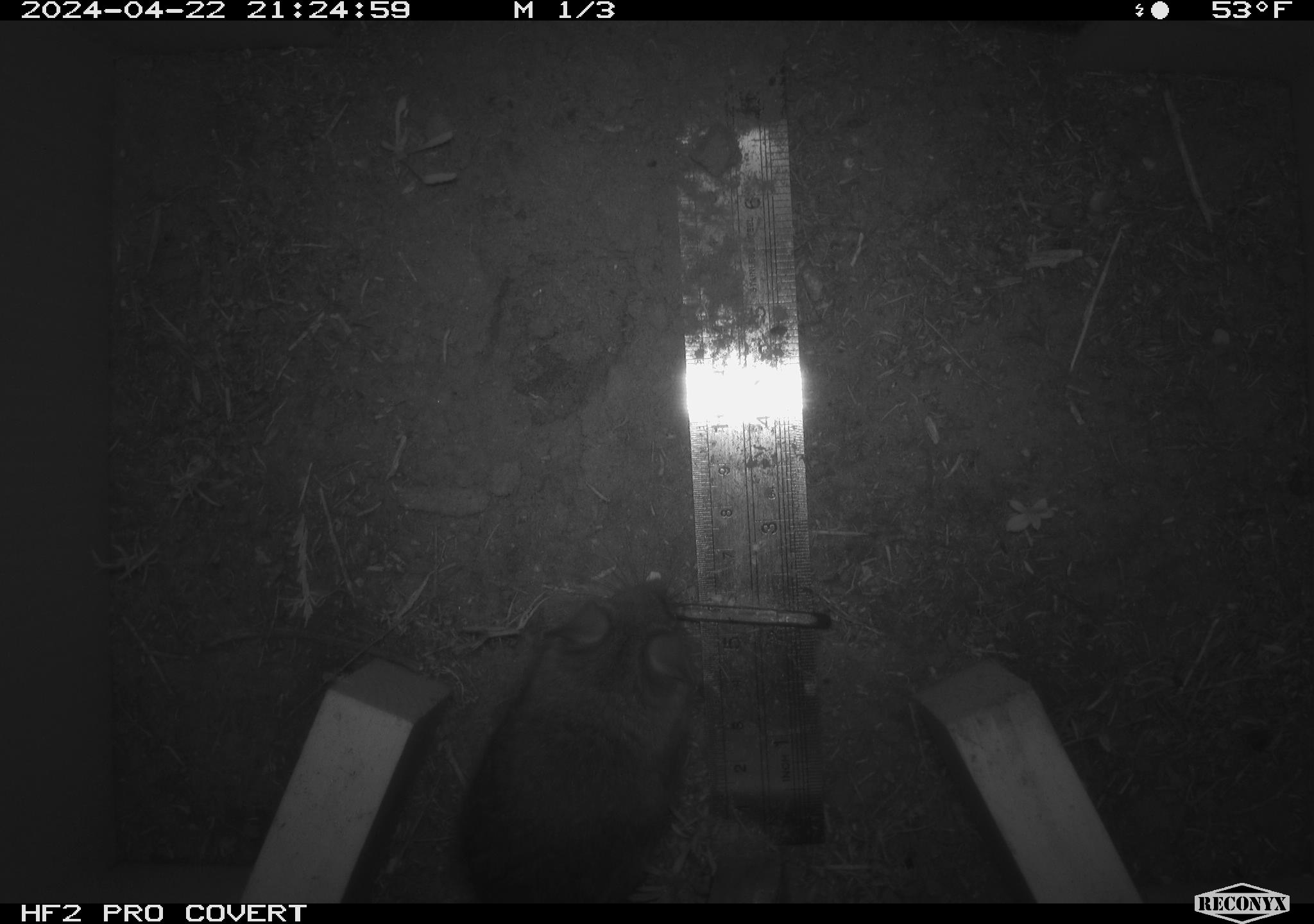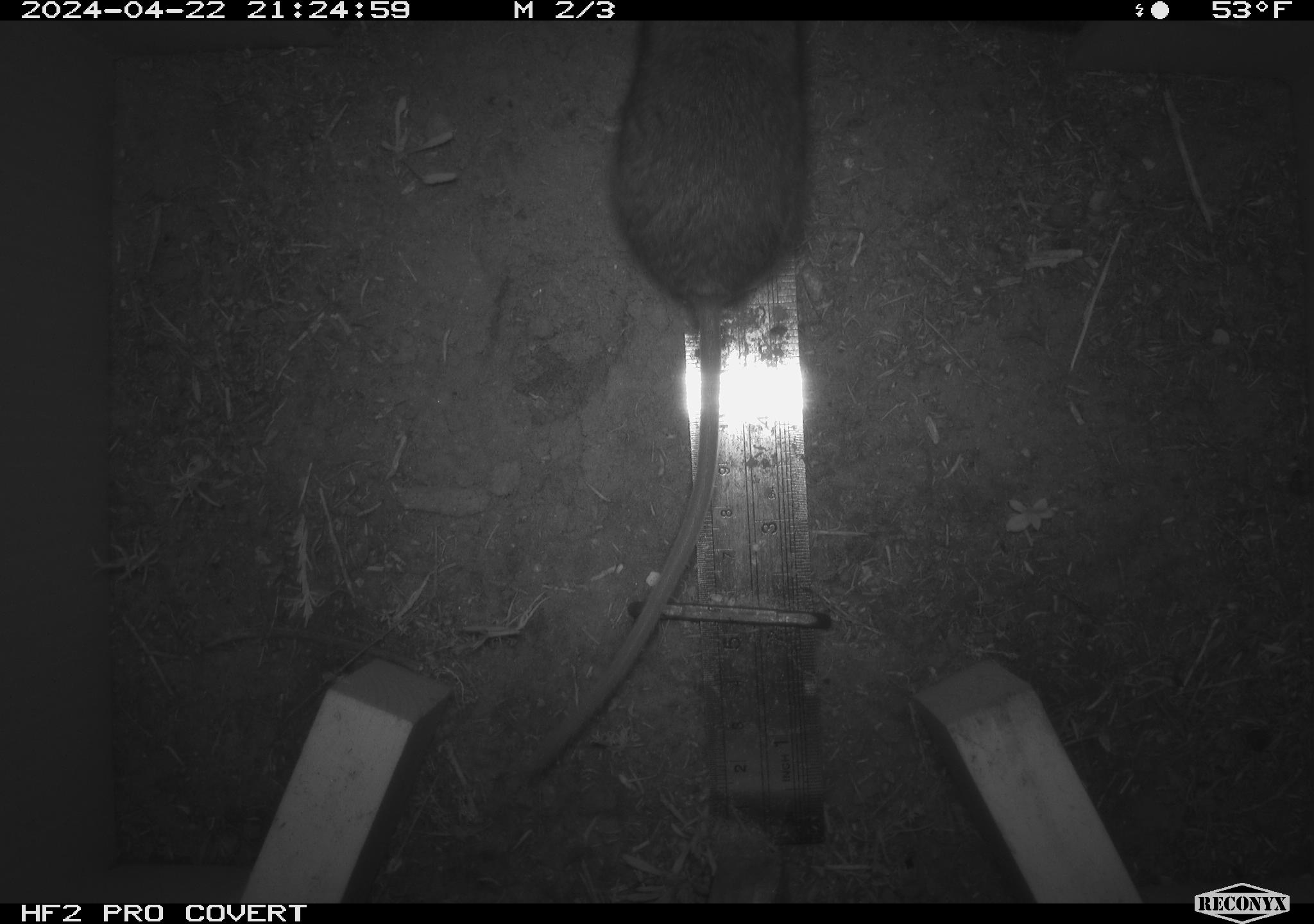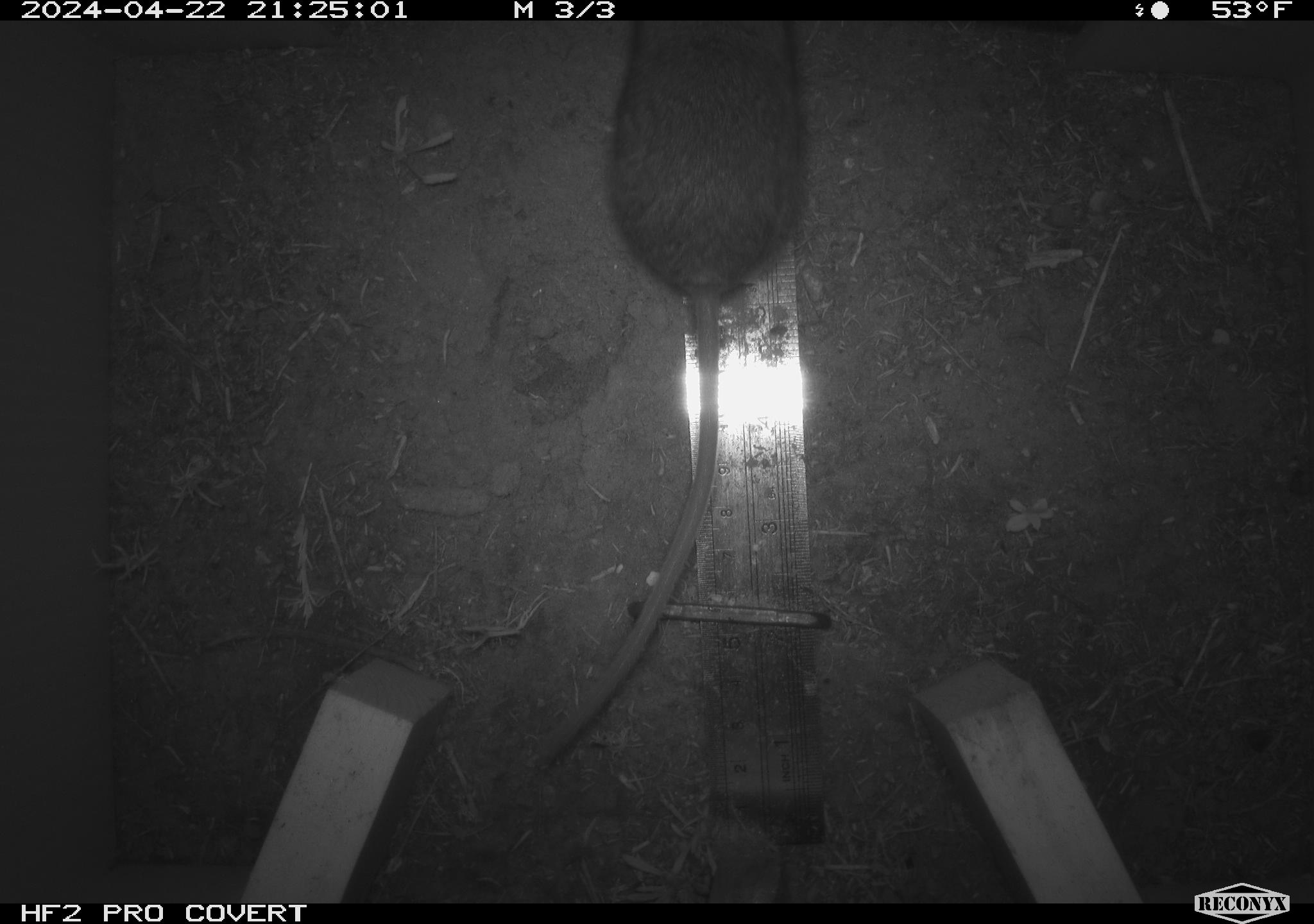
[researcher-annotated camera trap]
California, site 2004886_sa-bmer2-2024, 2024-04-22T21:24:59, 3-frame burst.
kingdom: Animalia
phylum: Chordata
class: Mammalia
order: Rodentia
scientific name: Rodentia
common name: mouse species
Mouse species (Rodentia).